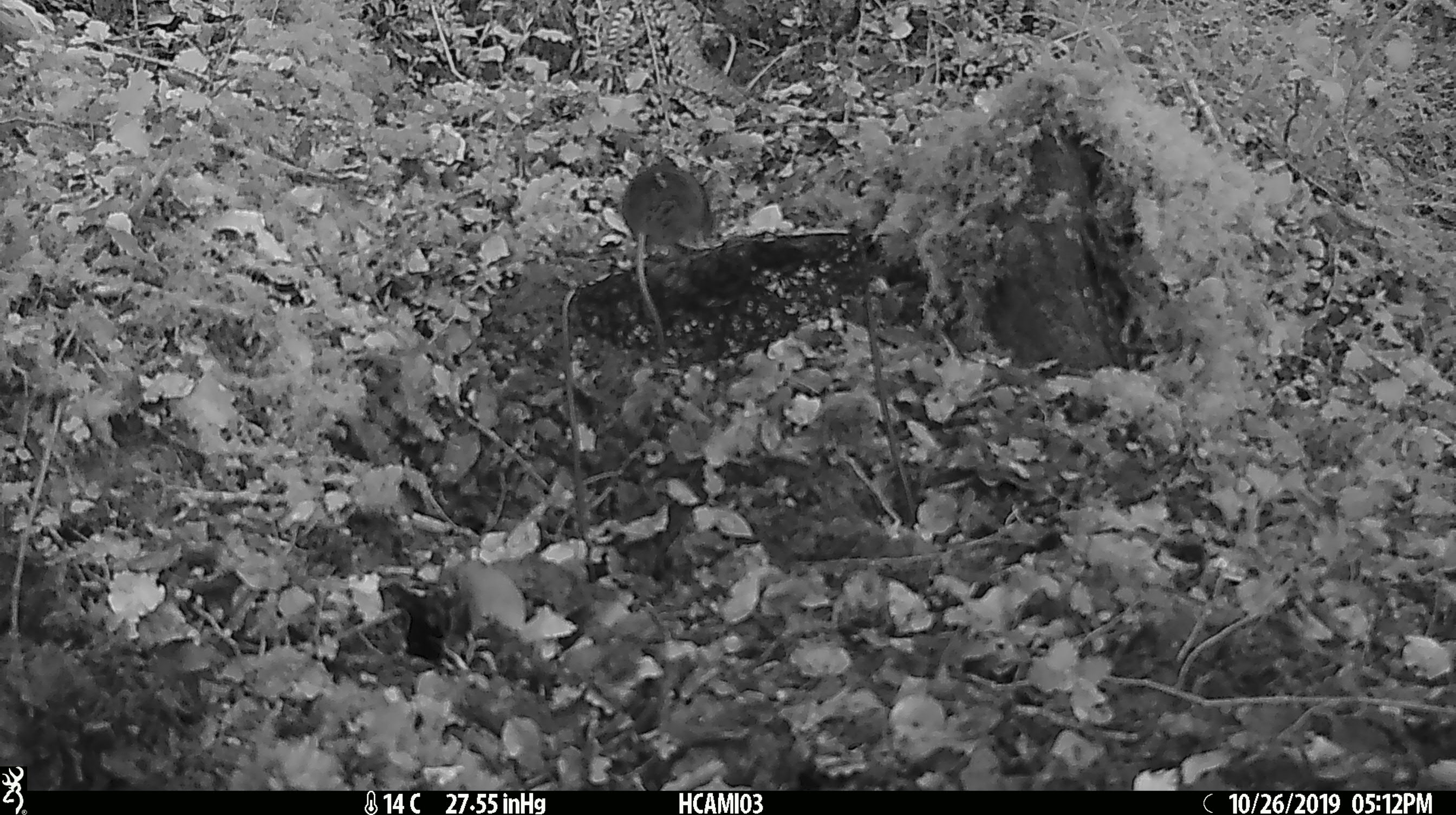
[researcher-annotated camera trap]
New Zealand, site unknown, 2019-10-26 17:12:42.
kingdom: Animalia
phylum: Chordata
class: Mammalia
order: Rodentia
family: Muridae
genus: Mus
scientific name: Mus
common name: mouse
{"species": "mouse (Mus)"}